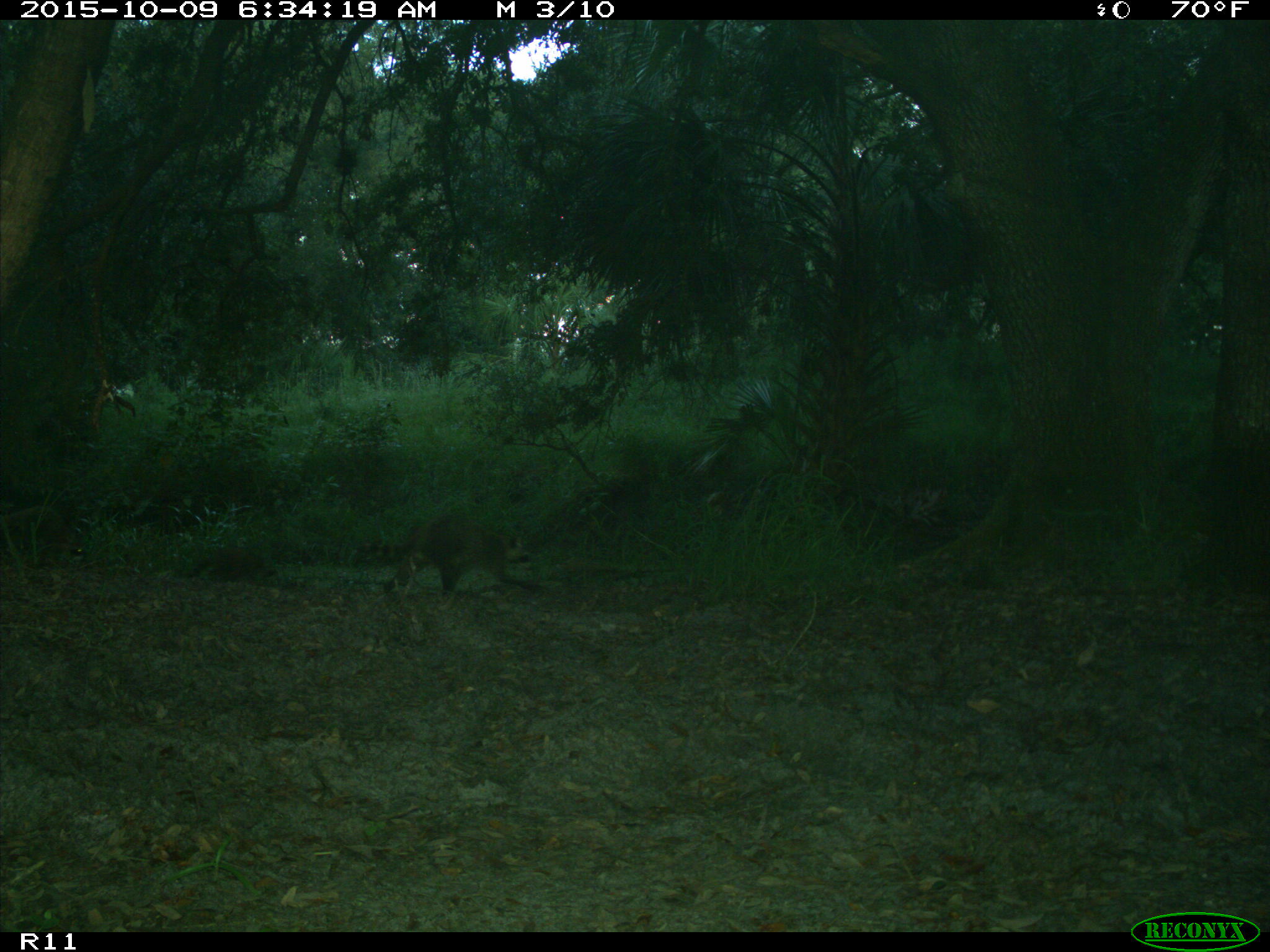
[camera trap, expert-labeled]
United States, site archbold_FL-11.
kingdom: Animalia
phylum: Chordata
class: Mammalia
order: Carnivora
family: Procyonidae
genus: Procyon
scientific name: Procyon lotor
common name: common raccoon